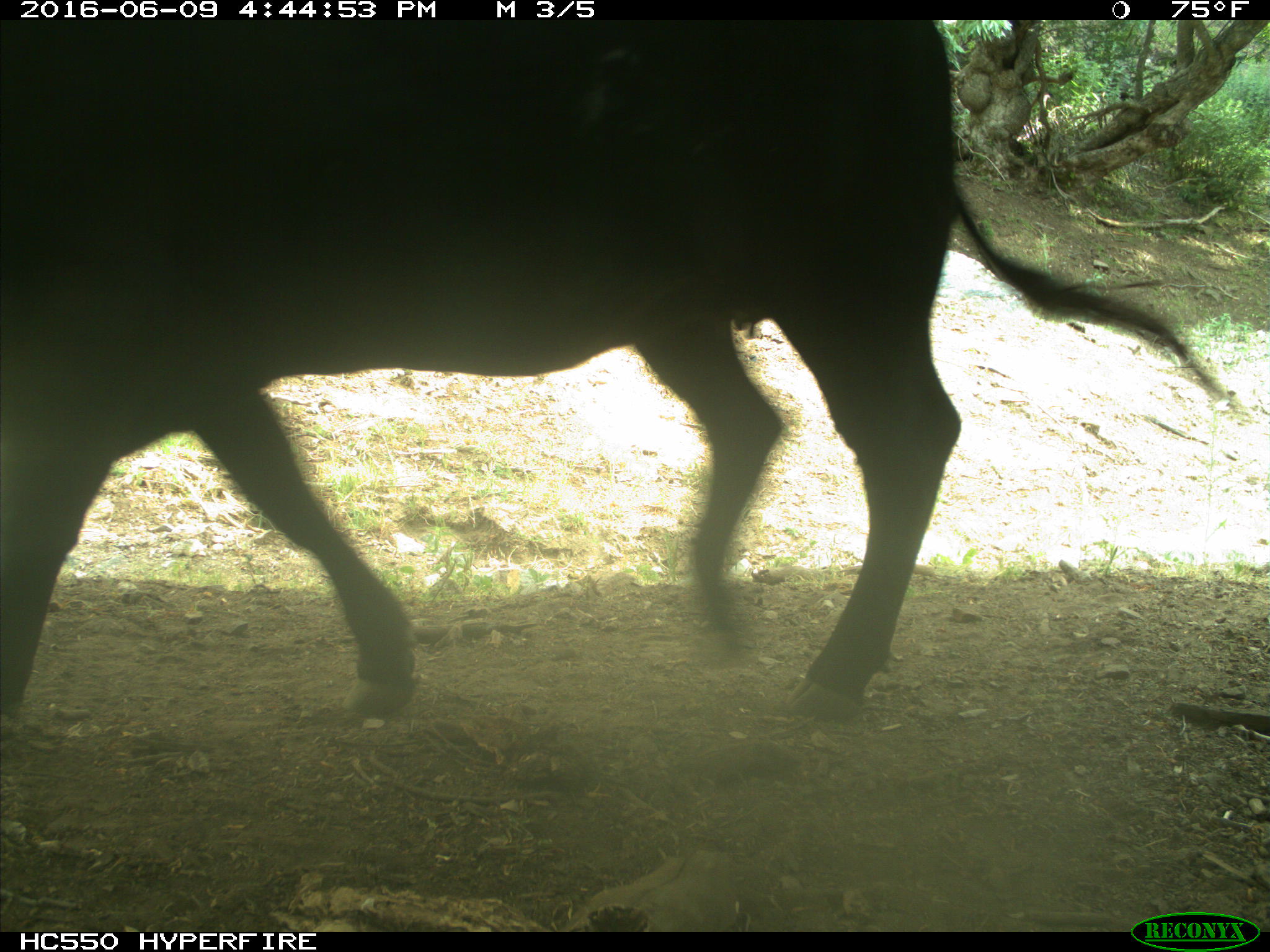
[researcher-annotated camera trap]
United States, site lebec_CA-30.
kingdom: Animalia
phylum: Chordata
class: Mammalia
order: Artiodactyla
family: Bovidae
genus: Bos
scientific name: Bos taurus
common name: domestic cow